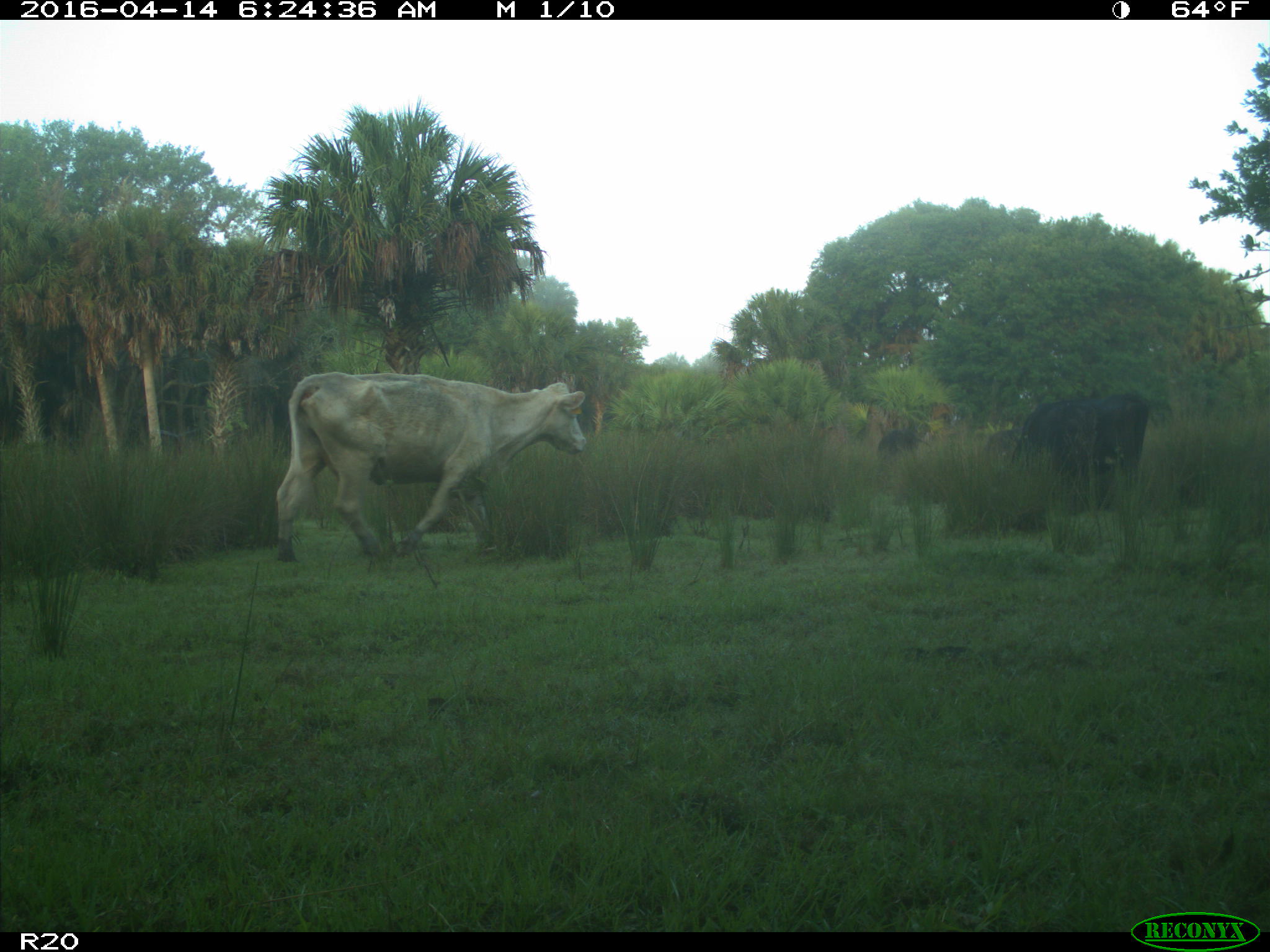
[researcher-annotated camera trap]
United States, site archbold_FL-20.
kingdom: Animalia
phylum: Chordata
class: Mammalia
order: Artiodactyla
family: Bovidae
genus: Bos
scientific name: Bos taurus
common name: domestic cow